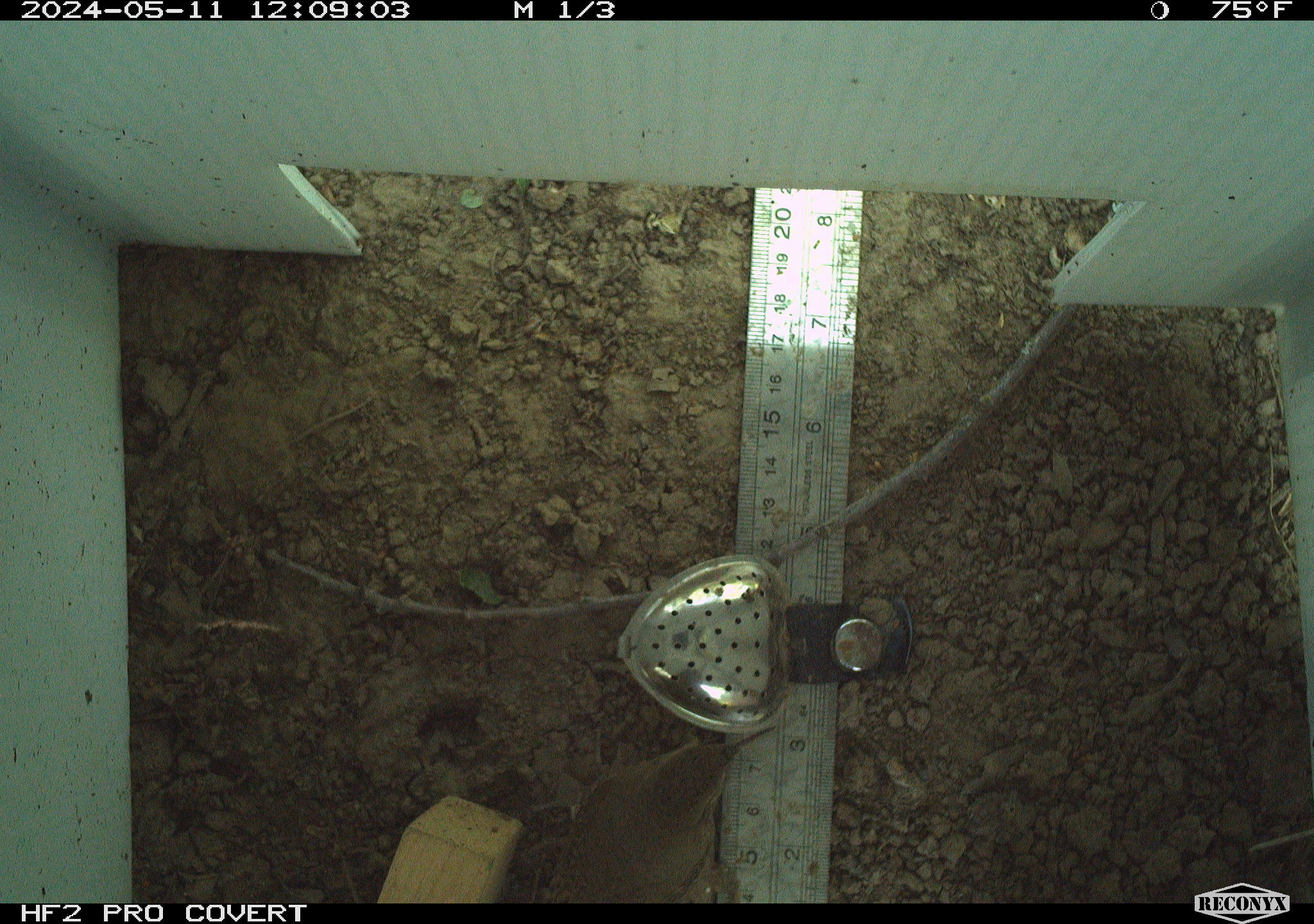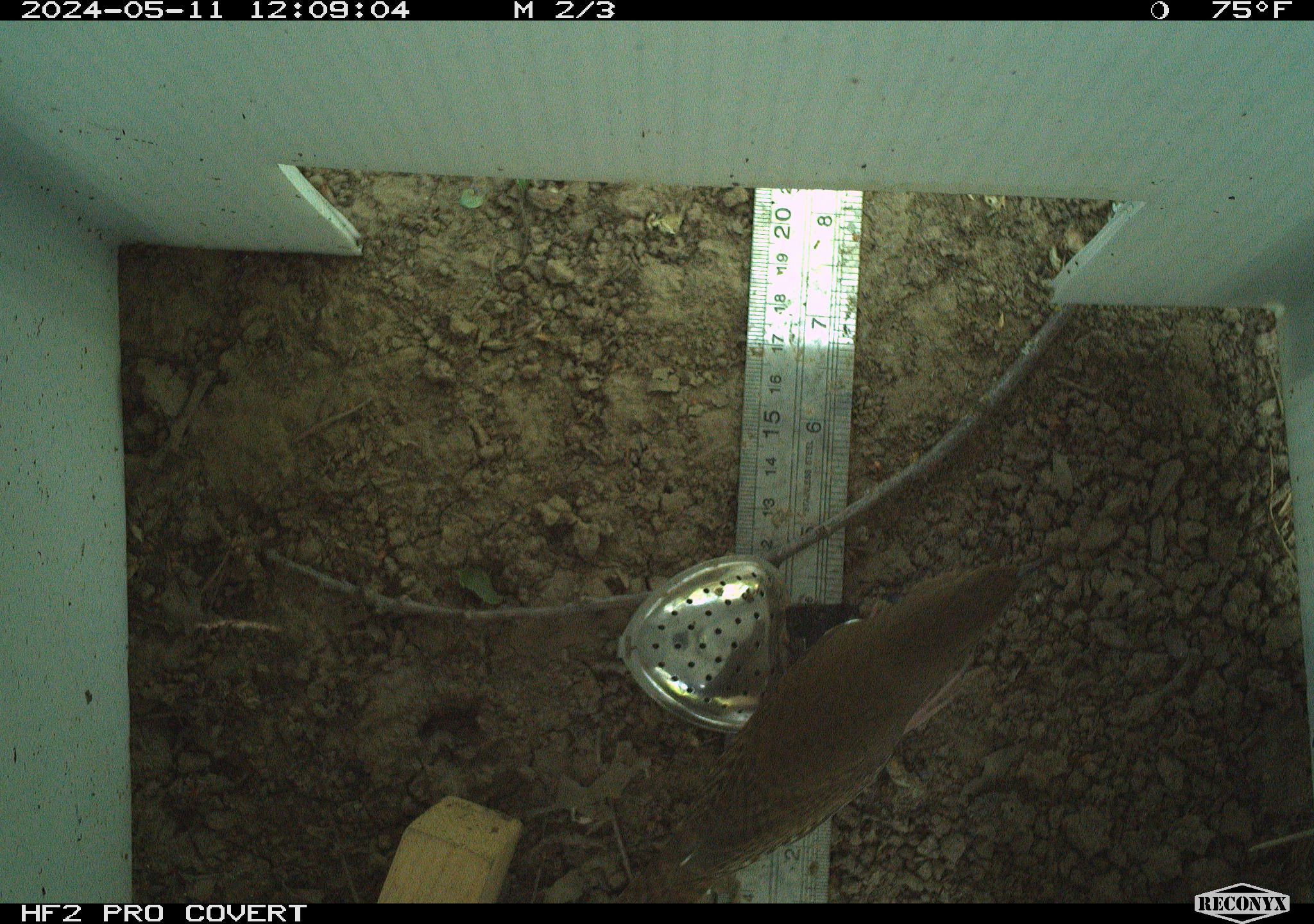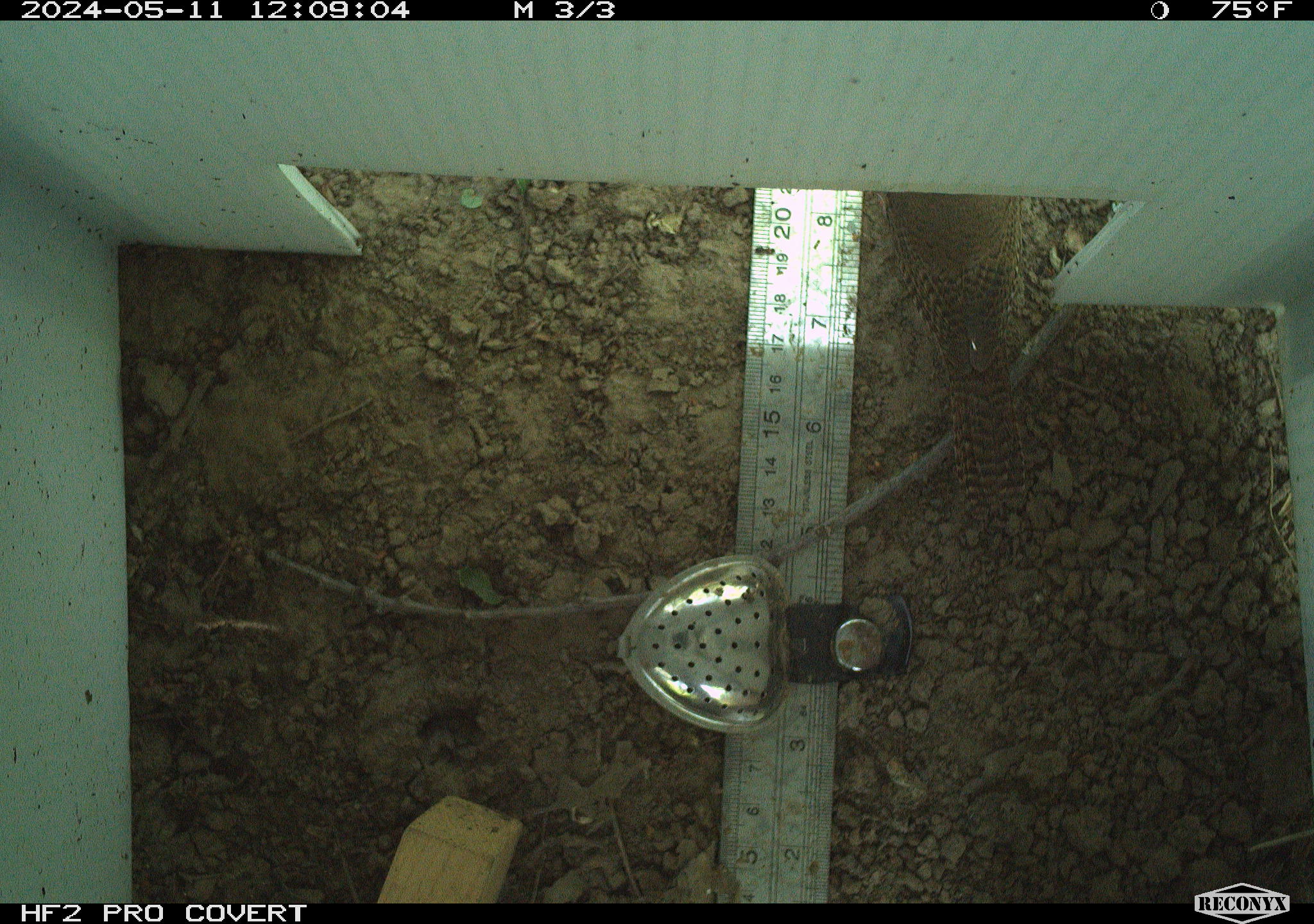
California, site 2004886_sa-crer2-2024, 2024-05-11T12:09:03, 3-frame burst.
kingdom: Animalia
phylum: Chordata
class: Aves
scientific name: Aves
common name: bird